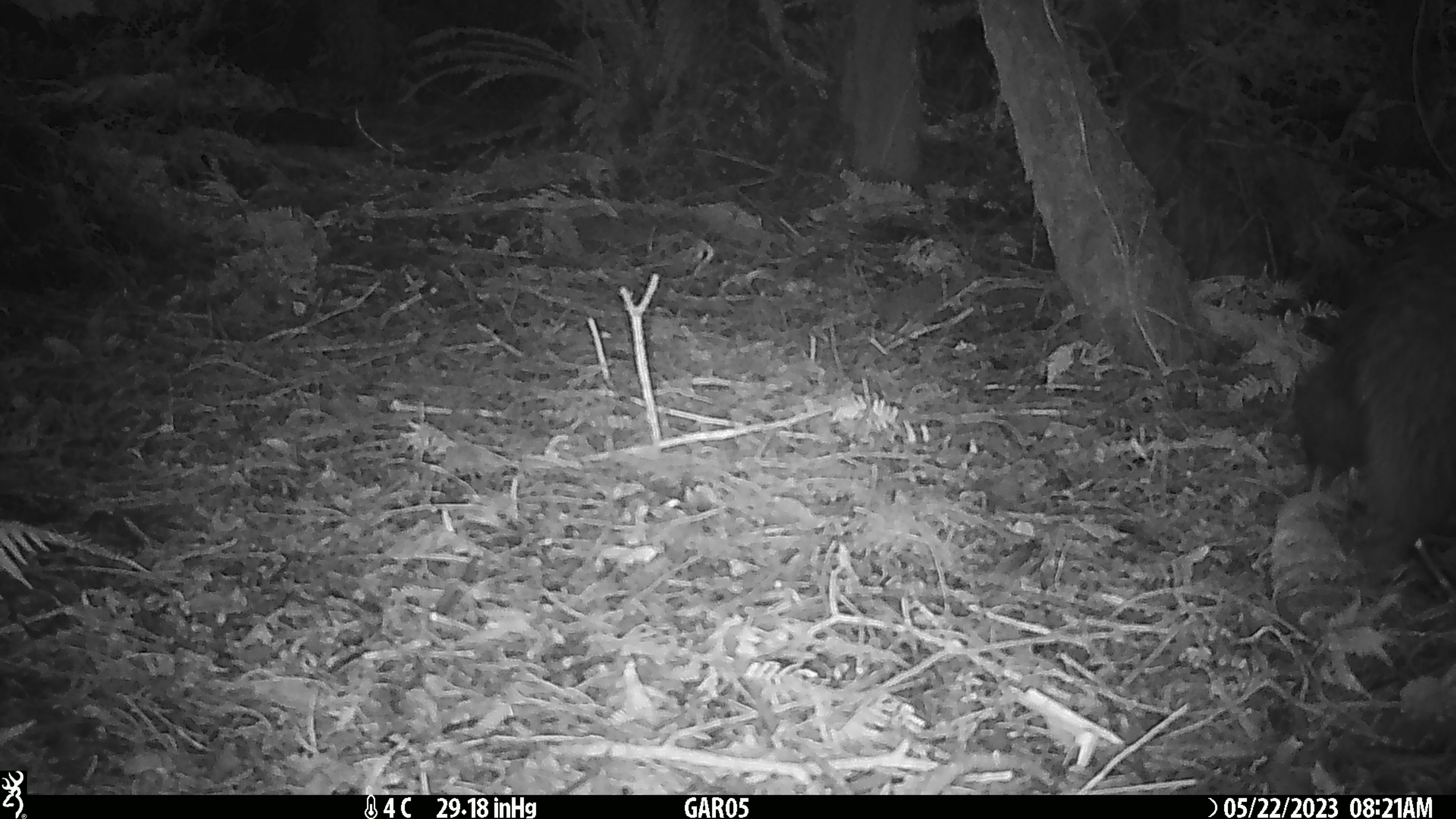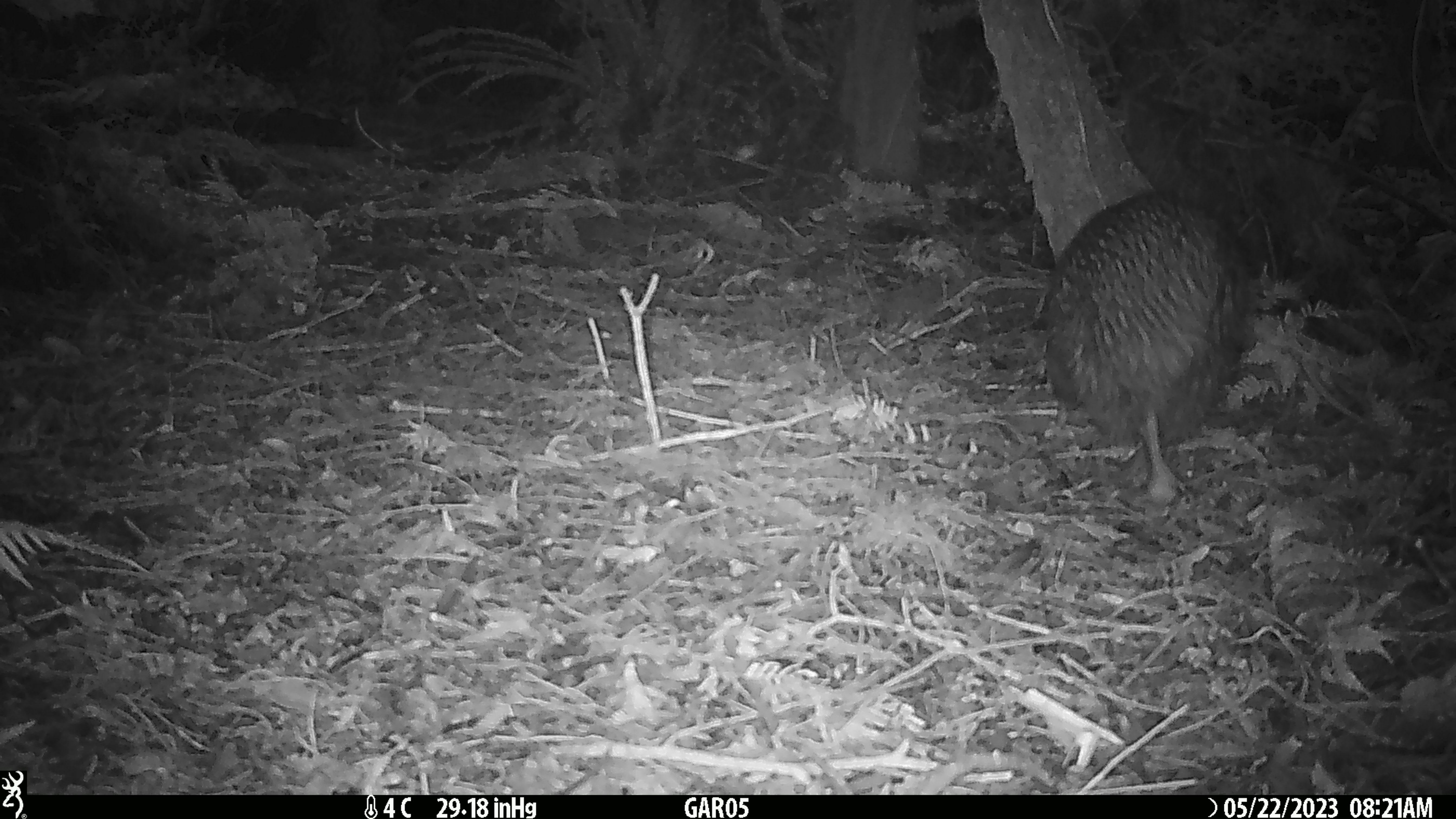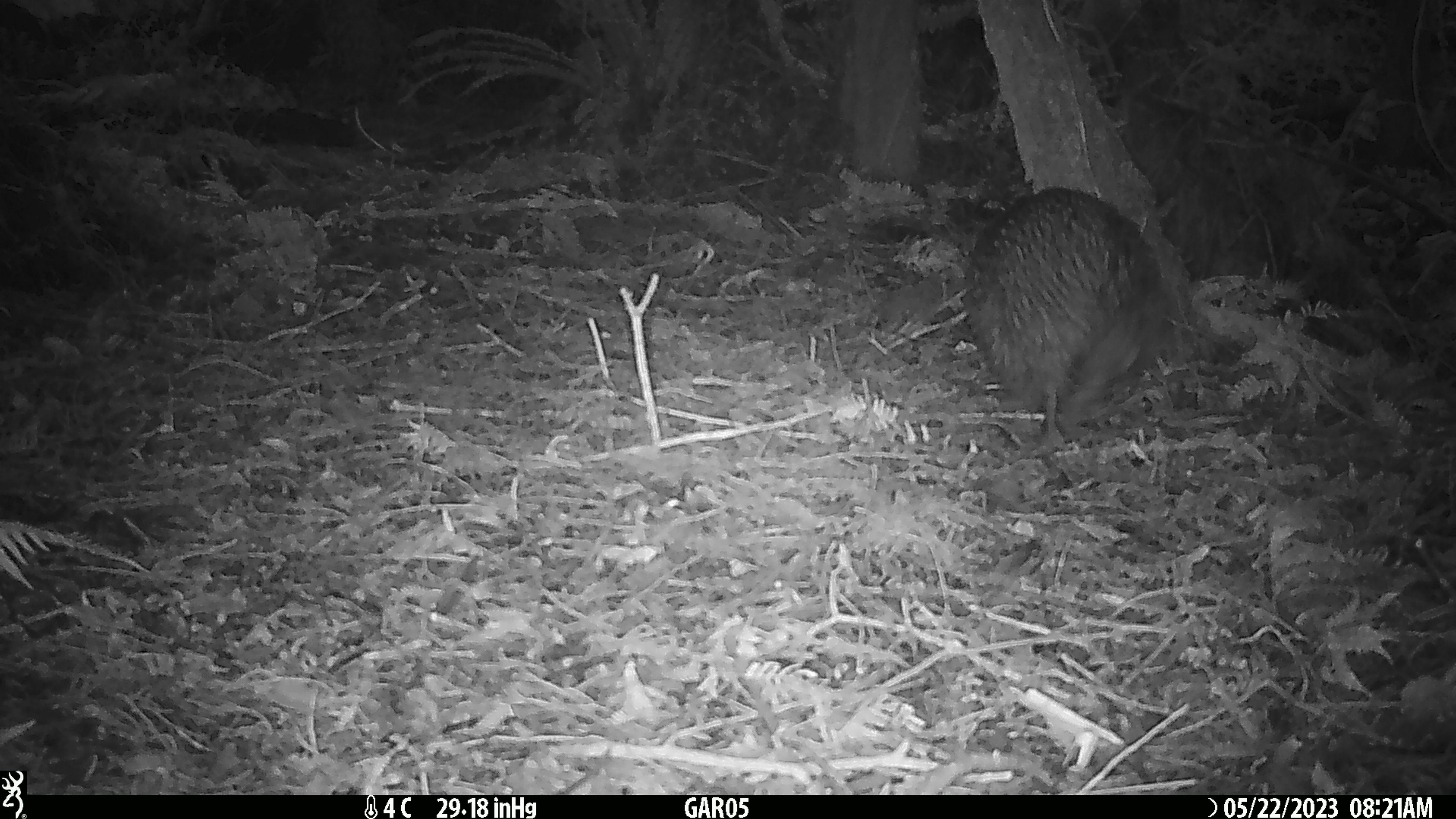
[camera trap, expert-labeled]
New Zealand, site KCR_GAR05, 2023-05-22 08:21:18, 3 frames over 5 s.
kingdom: Animalia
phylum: Chordata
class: Aves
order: Apterygiformes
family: Apterygidae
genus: Apteryx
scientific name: Apteryx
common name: kiwi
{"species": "kiwi (Apteryx)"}